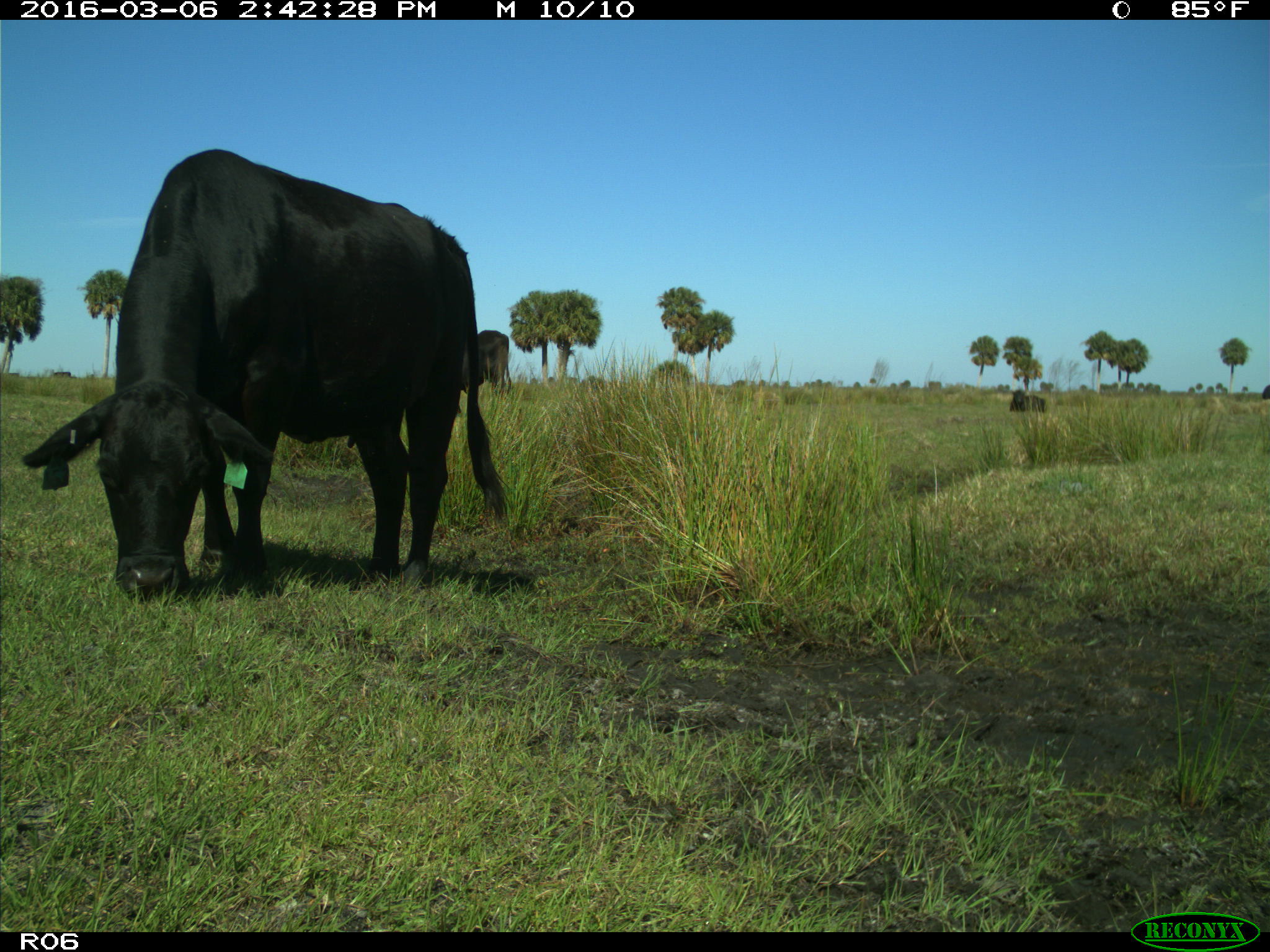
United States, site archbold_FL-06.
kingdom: Animalia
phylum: Chordata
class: Mammalia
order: Artiodactyla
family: Bovidae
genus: Bos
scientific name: Bos taurus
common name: domestic cow